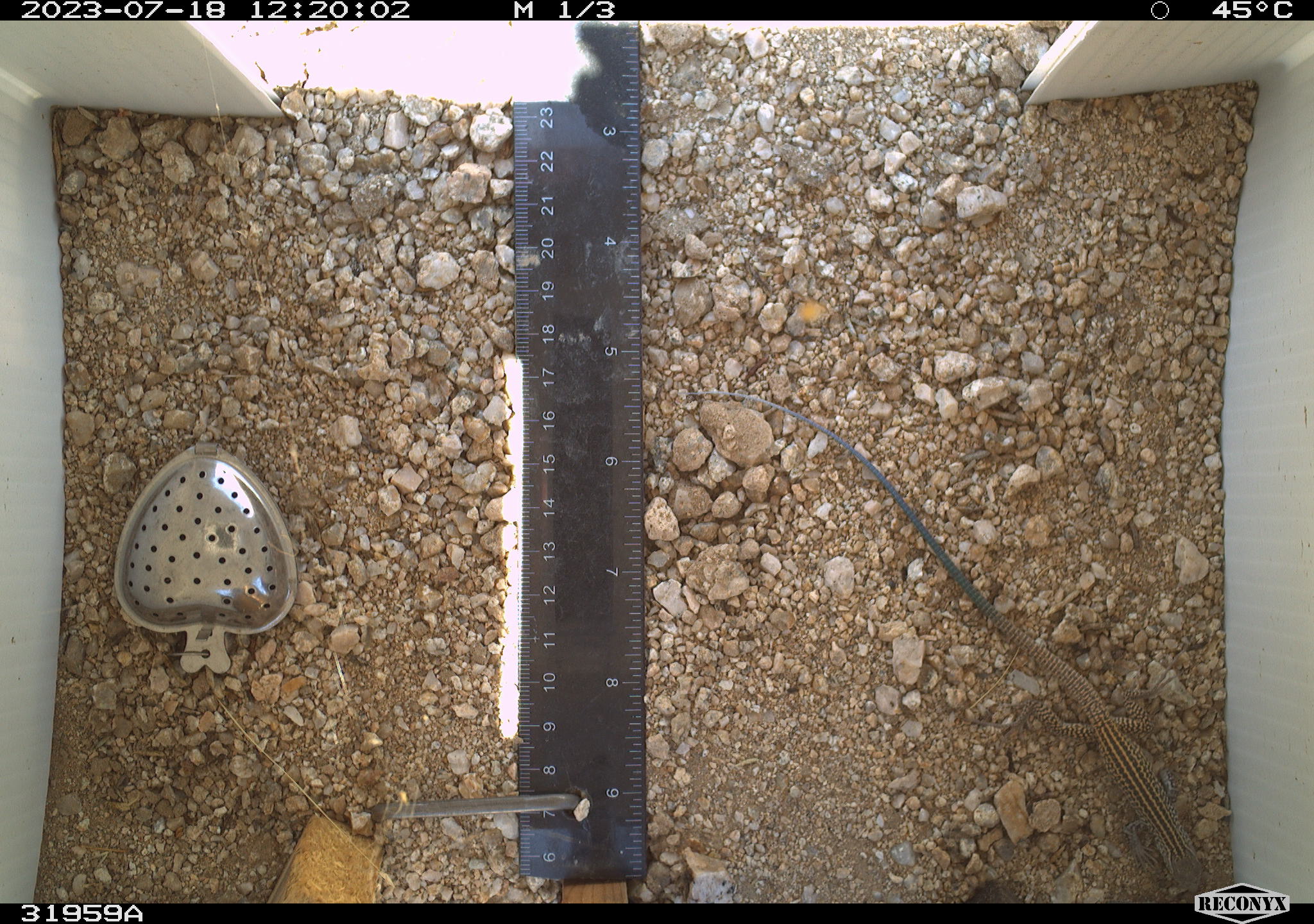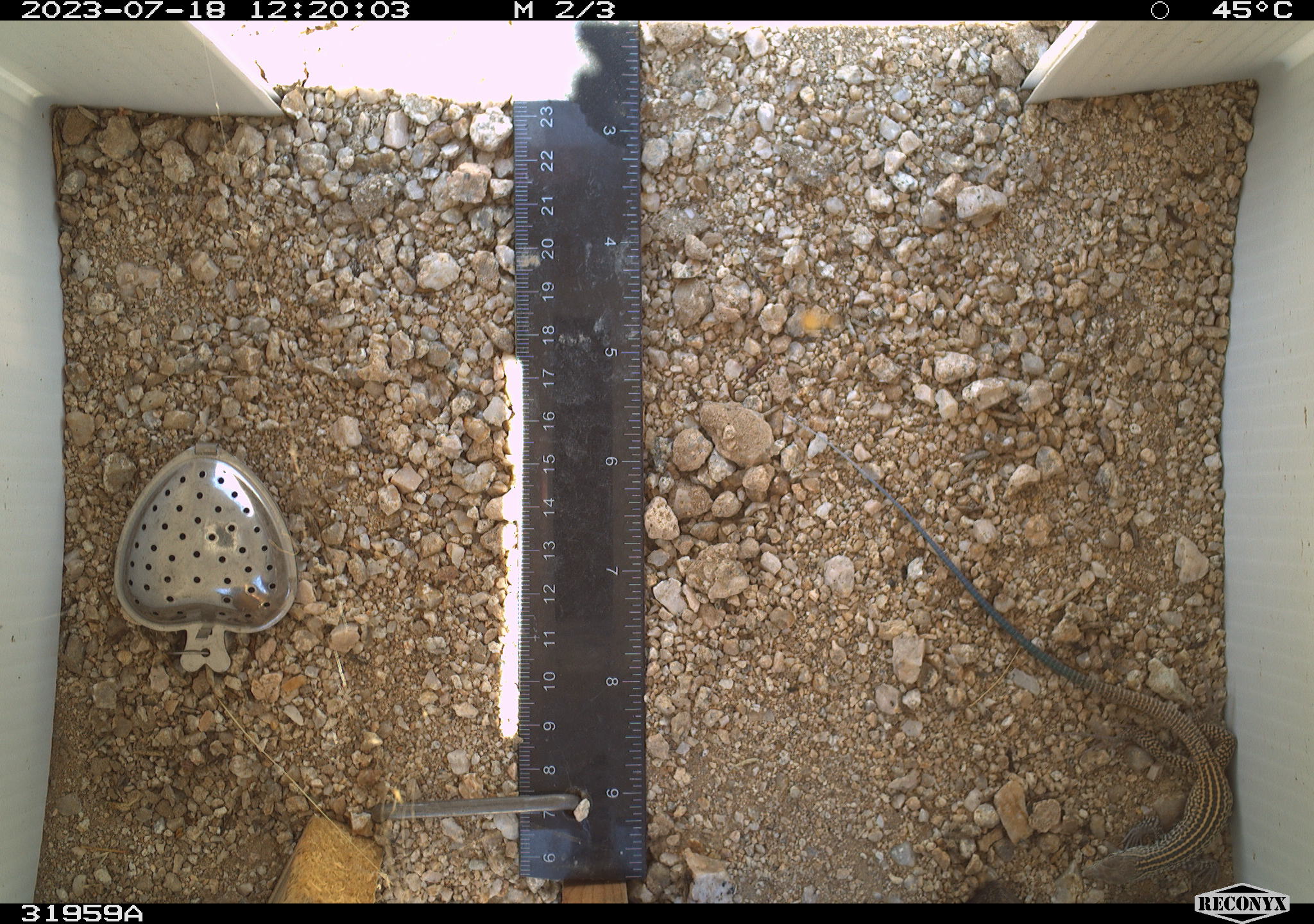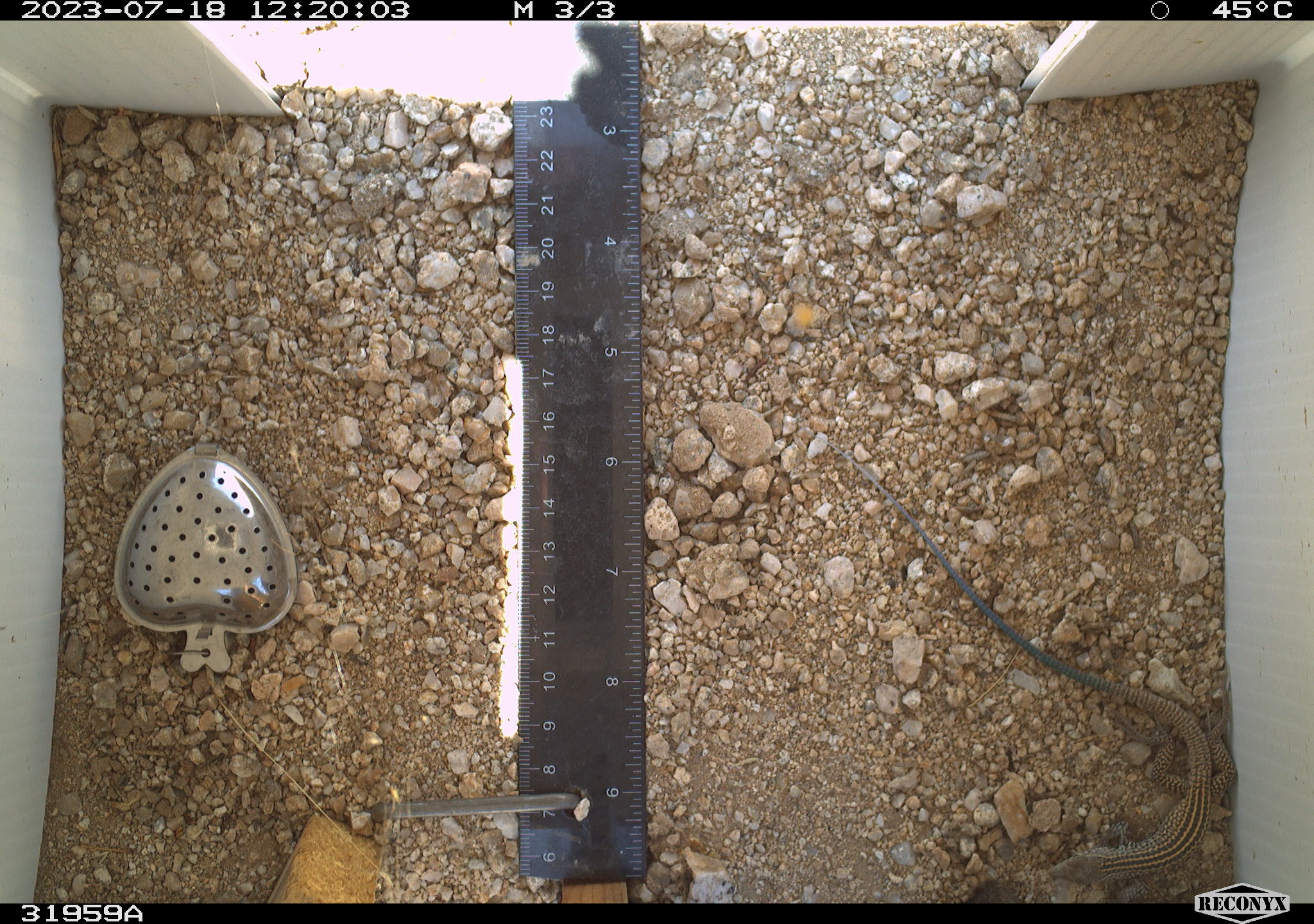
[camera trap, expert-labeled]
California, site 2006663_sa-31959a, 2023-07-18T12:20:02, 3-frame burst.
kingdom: Animalia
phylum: Chordata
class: Reptilia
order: Squamata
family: Teiidae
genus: Aspidoscelis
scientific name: Aspidoscelis tigris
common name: western whiptail